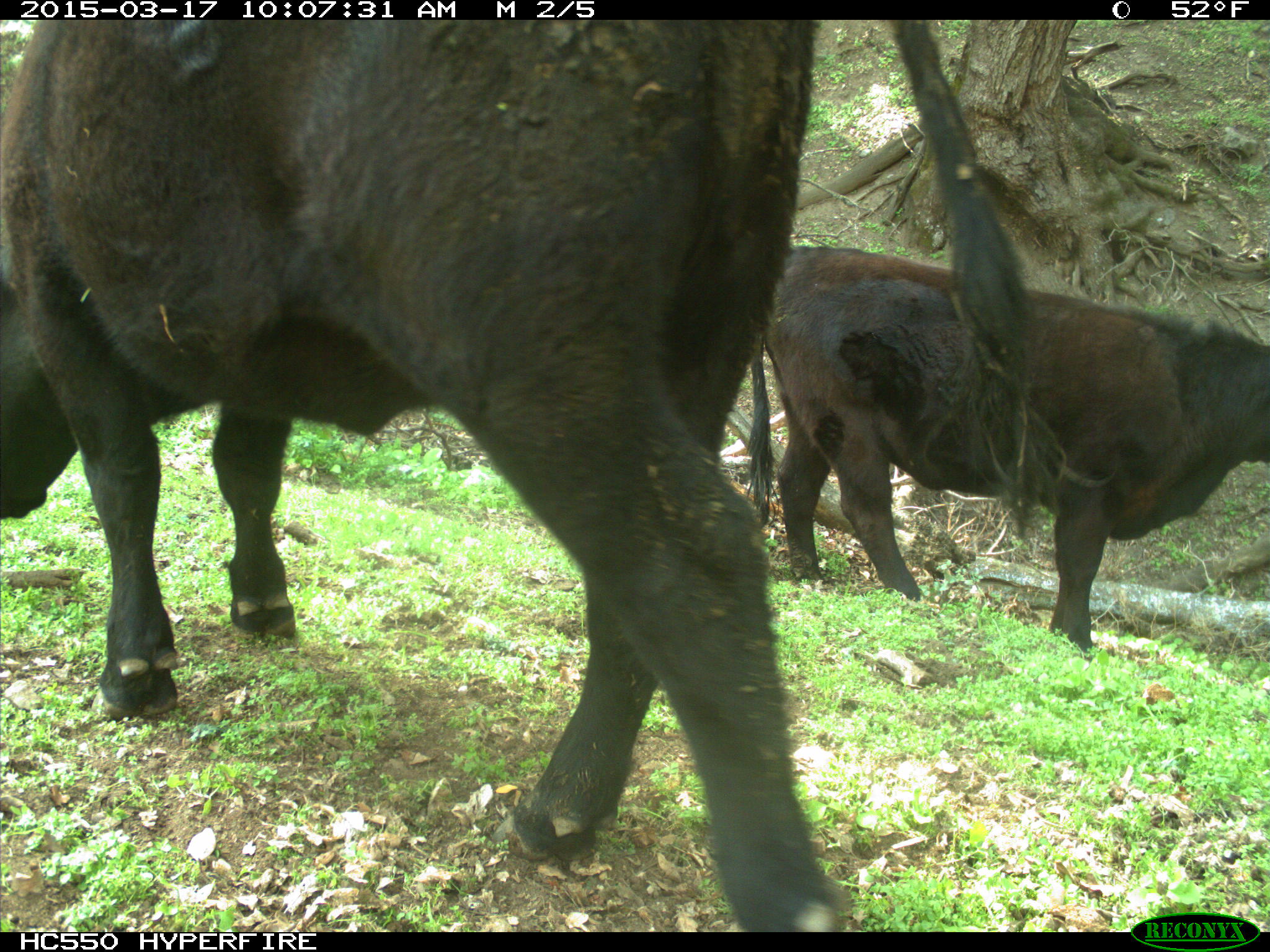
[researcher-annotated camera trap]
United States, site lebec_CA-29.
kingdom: Animalia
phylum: Chordata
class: Mammalia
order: Artiodactyla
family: Bovidae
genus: Bos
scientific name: Bos taurus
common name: domestic cow